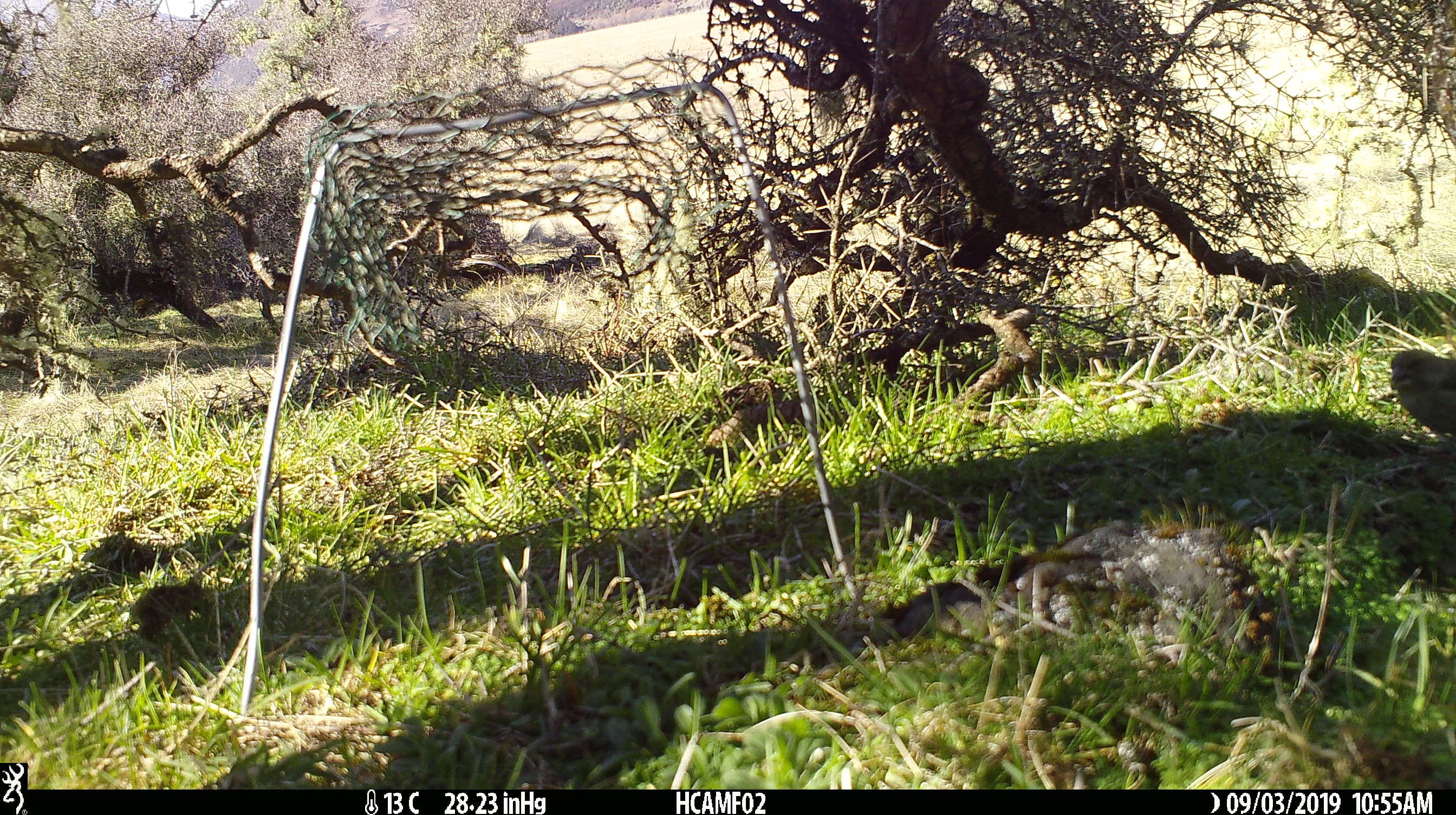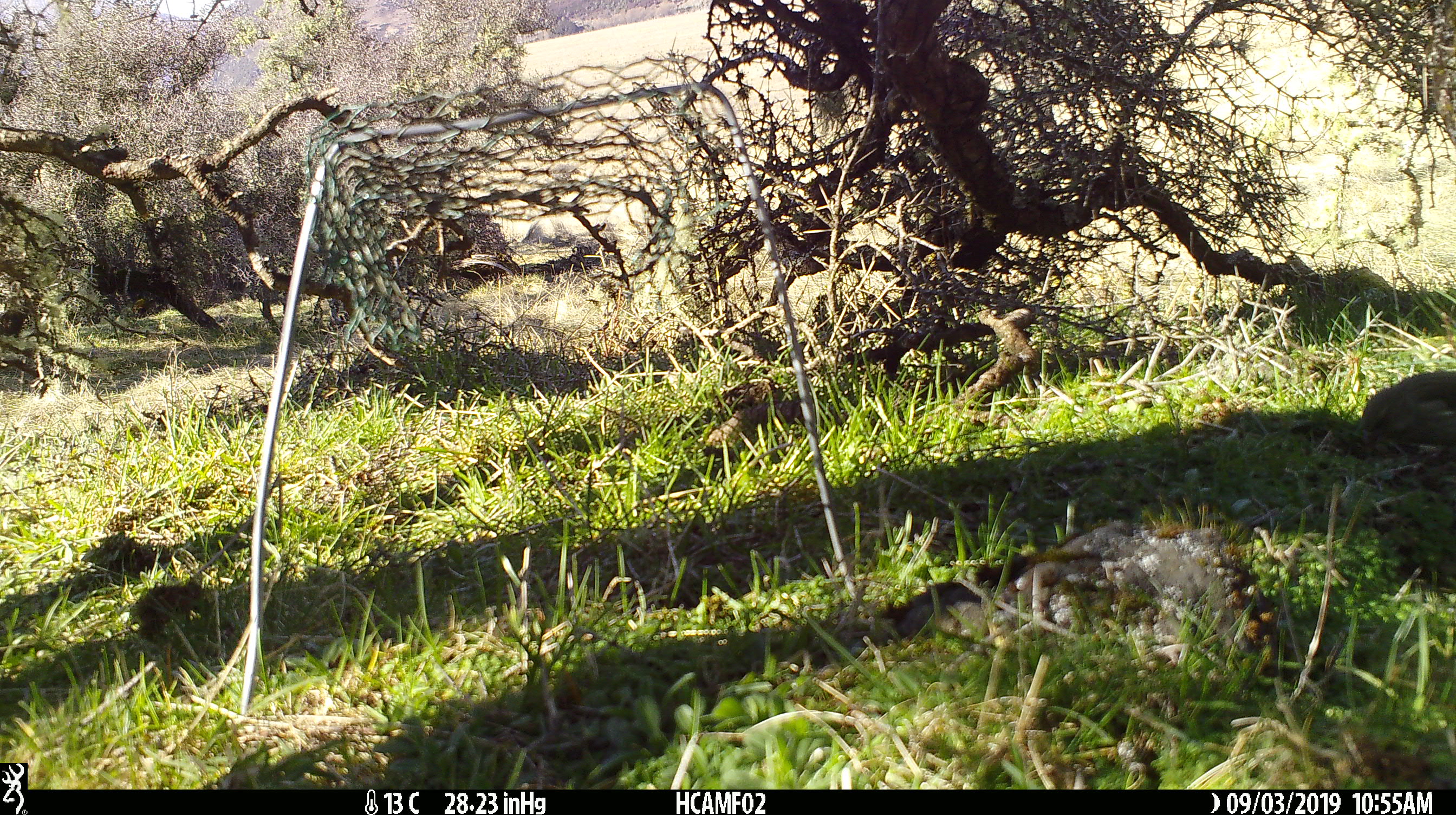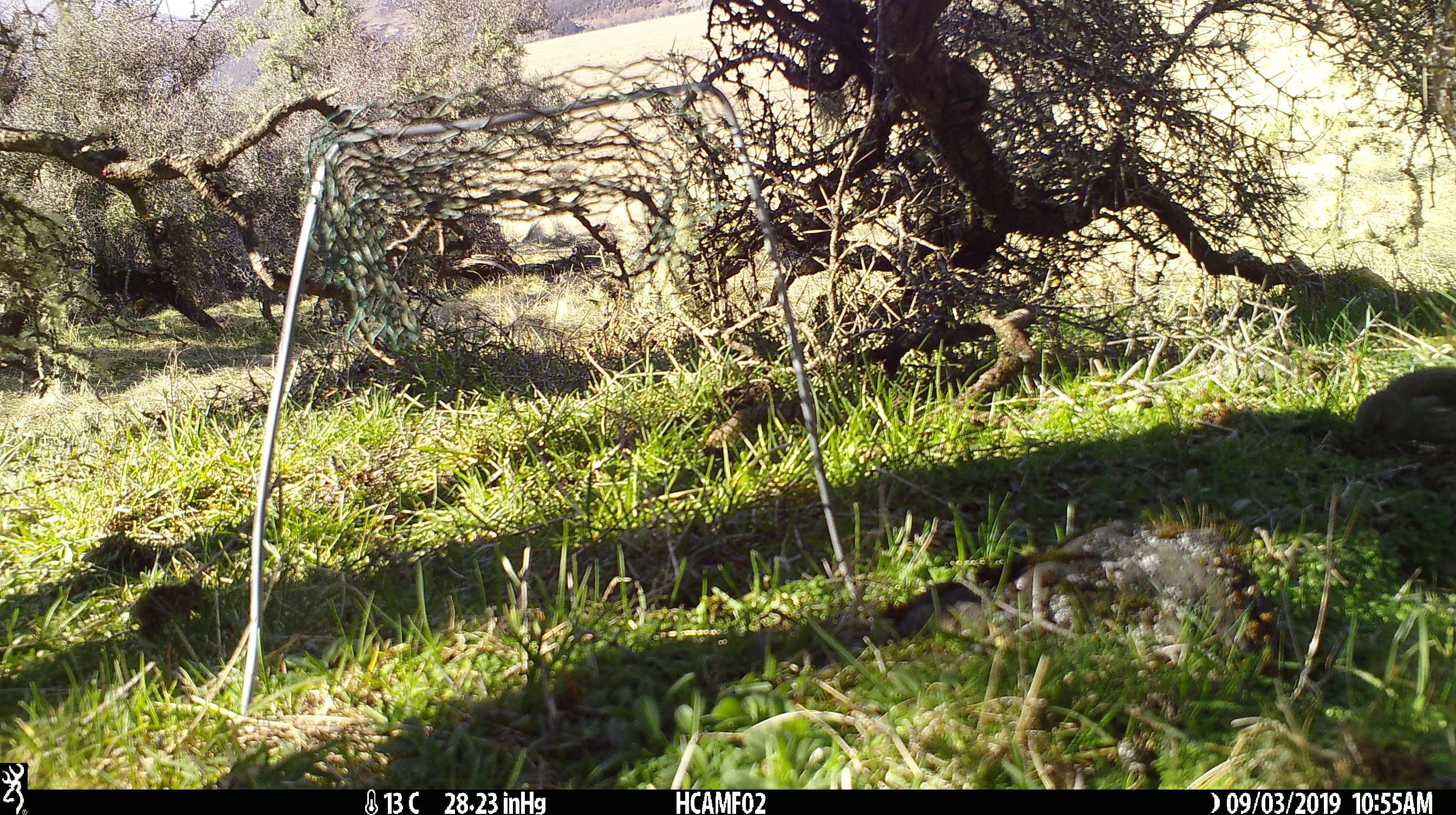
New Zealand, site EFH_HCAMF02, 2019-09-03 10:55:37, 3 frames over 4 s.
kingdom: Animalia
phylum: Chordata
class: Aves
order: Passeriformes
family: Fringillidae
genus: Chloris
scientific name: Chloris chloris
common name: greenfinch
Greenfinch (Chloris chloris).